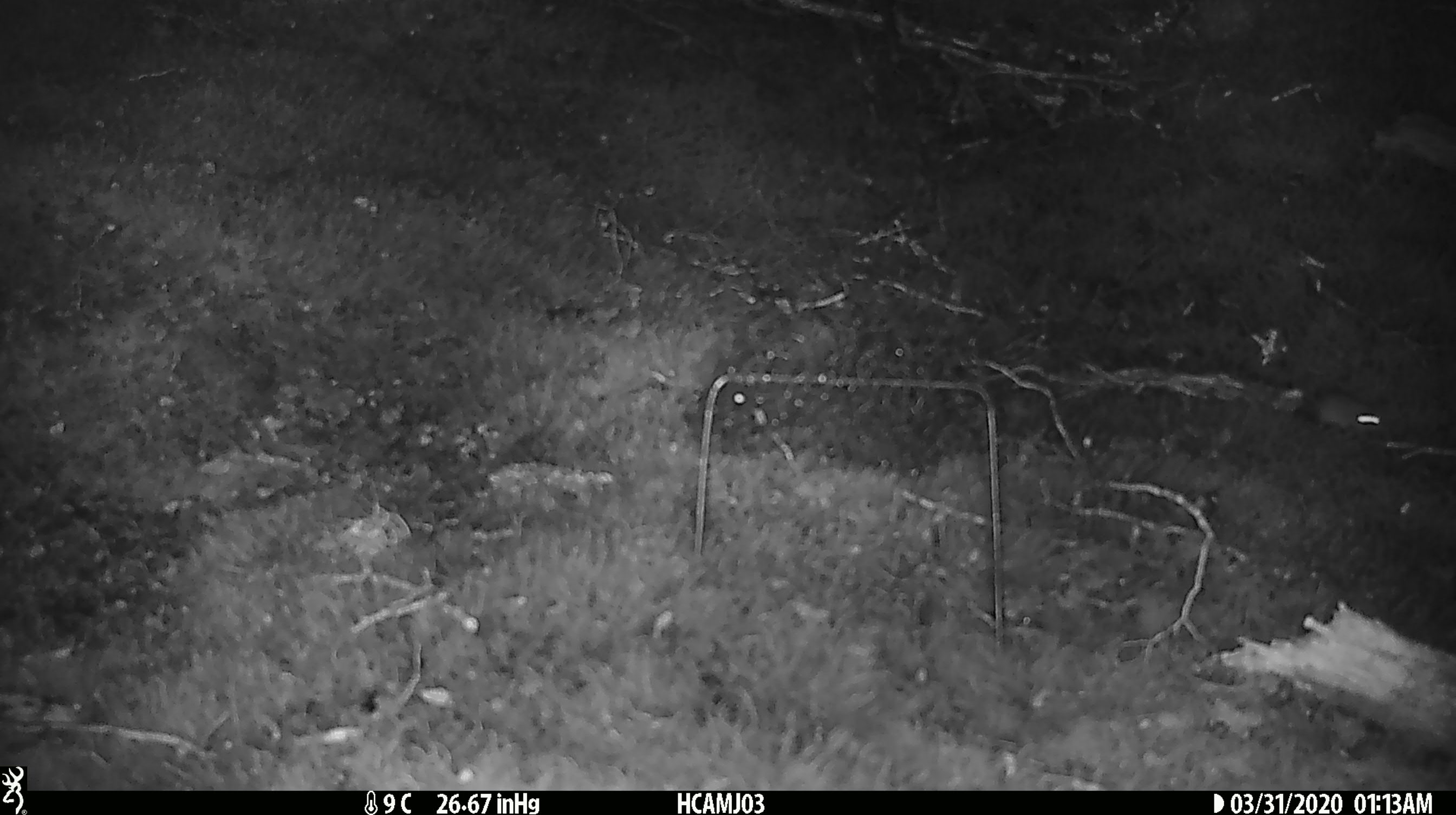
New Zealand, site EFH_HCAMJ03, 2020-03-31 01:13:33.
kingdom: Animalia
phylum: Chordata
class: Mammalia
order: Rodentia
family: Muridae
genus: Mus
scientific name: Mus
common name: mouse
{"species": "mouse (Mus)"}